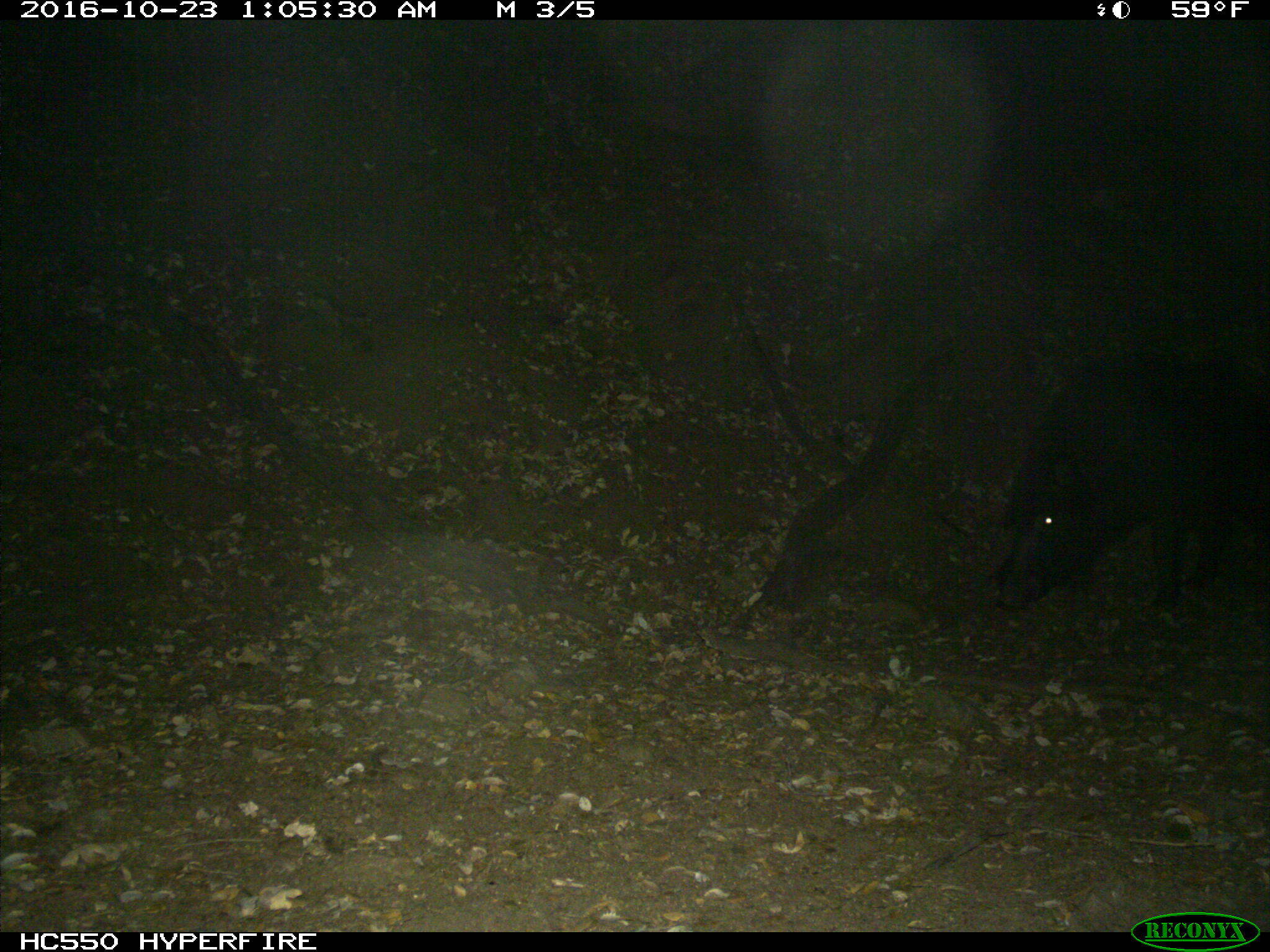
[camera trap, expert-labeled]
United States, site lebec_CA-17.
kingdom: Animalia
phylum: Chordata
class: Mammalia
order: Artiodactyla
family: Suidae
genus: Sus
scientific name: Sus scrofa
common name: wild boar